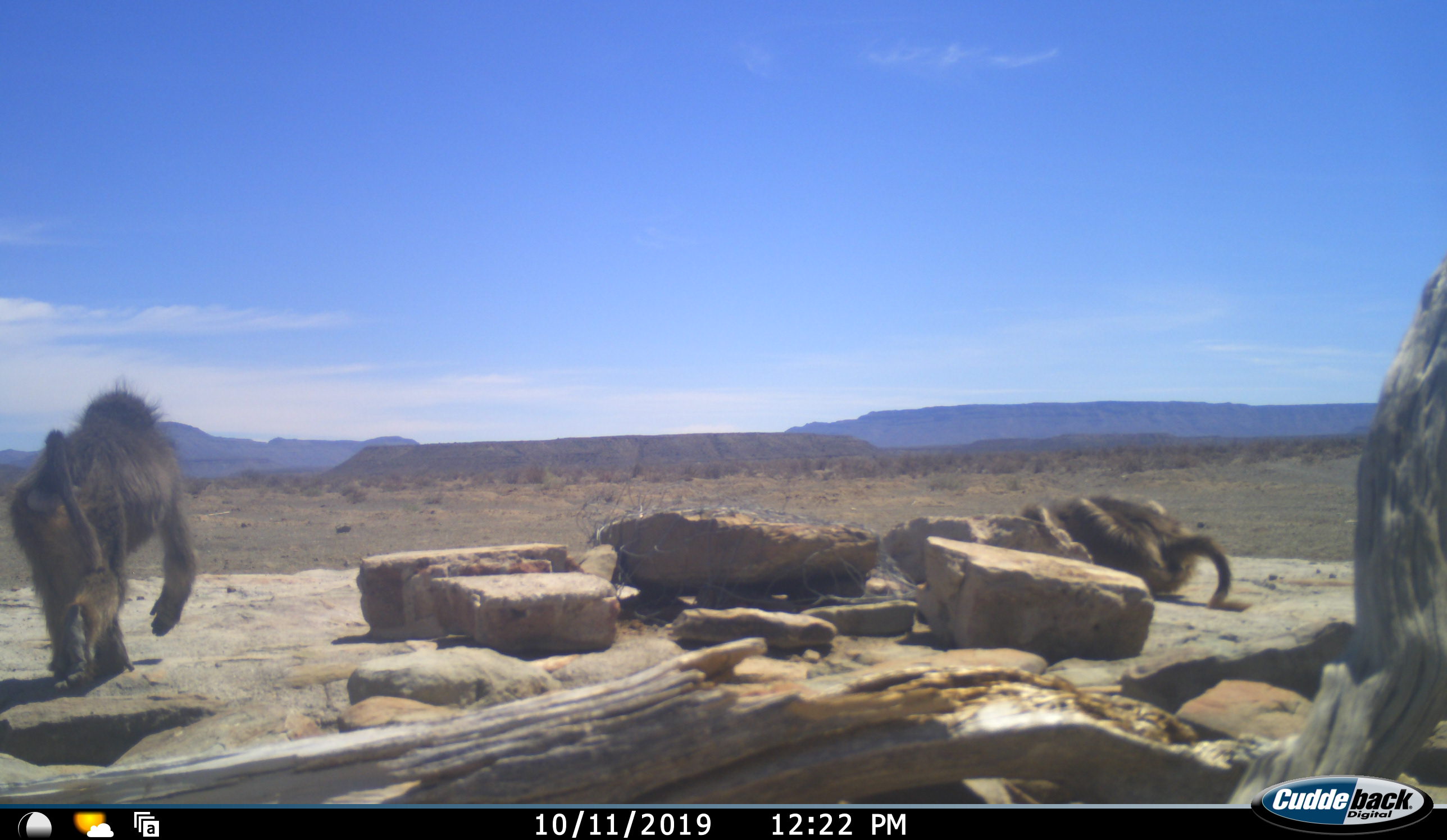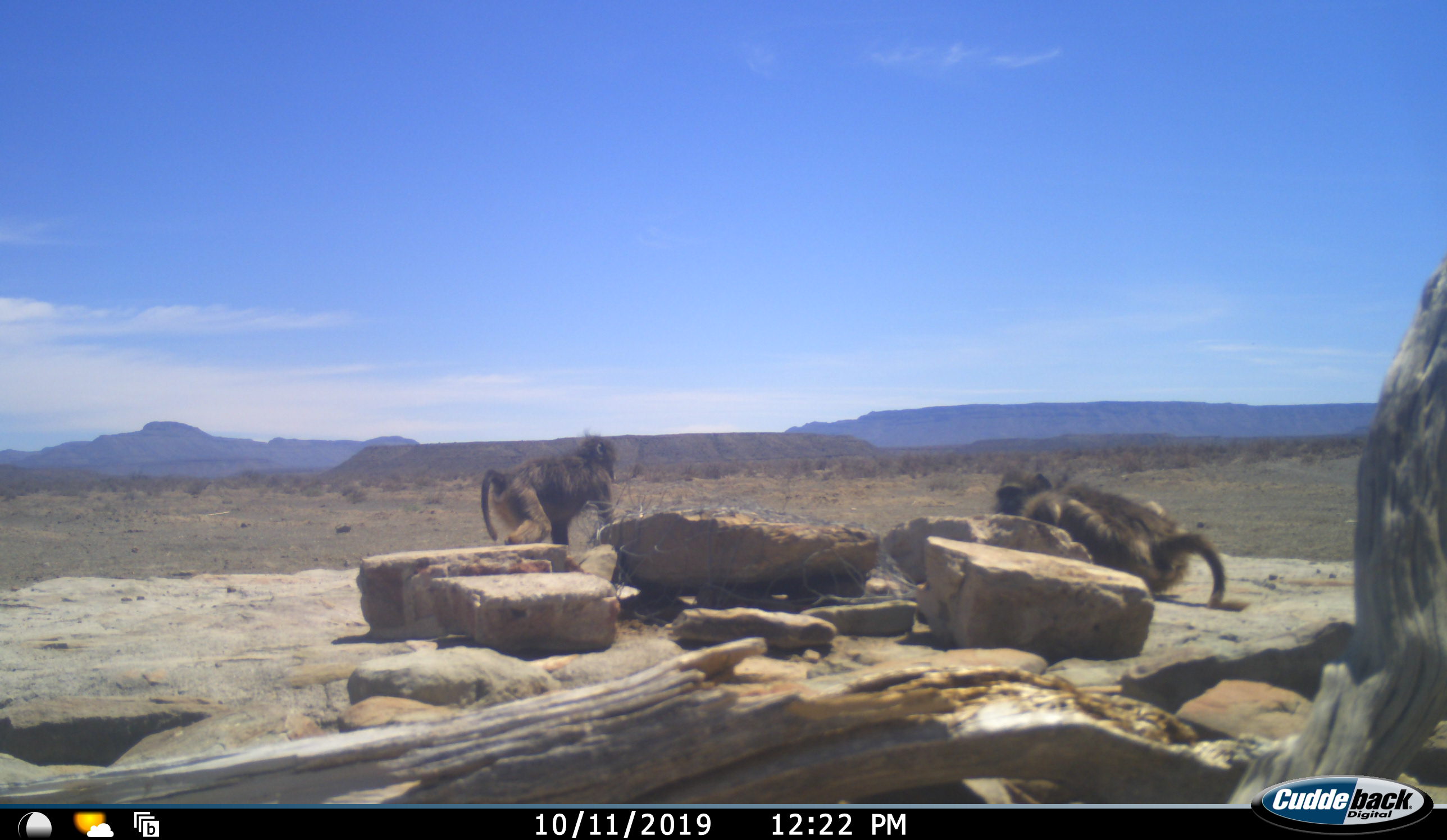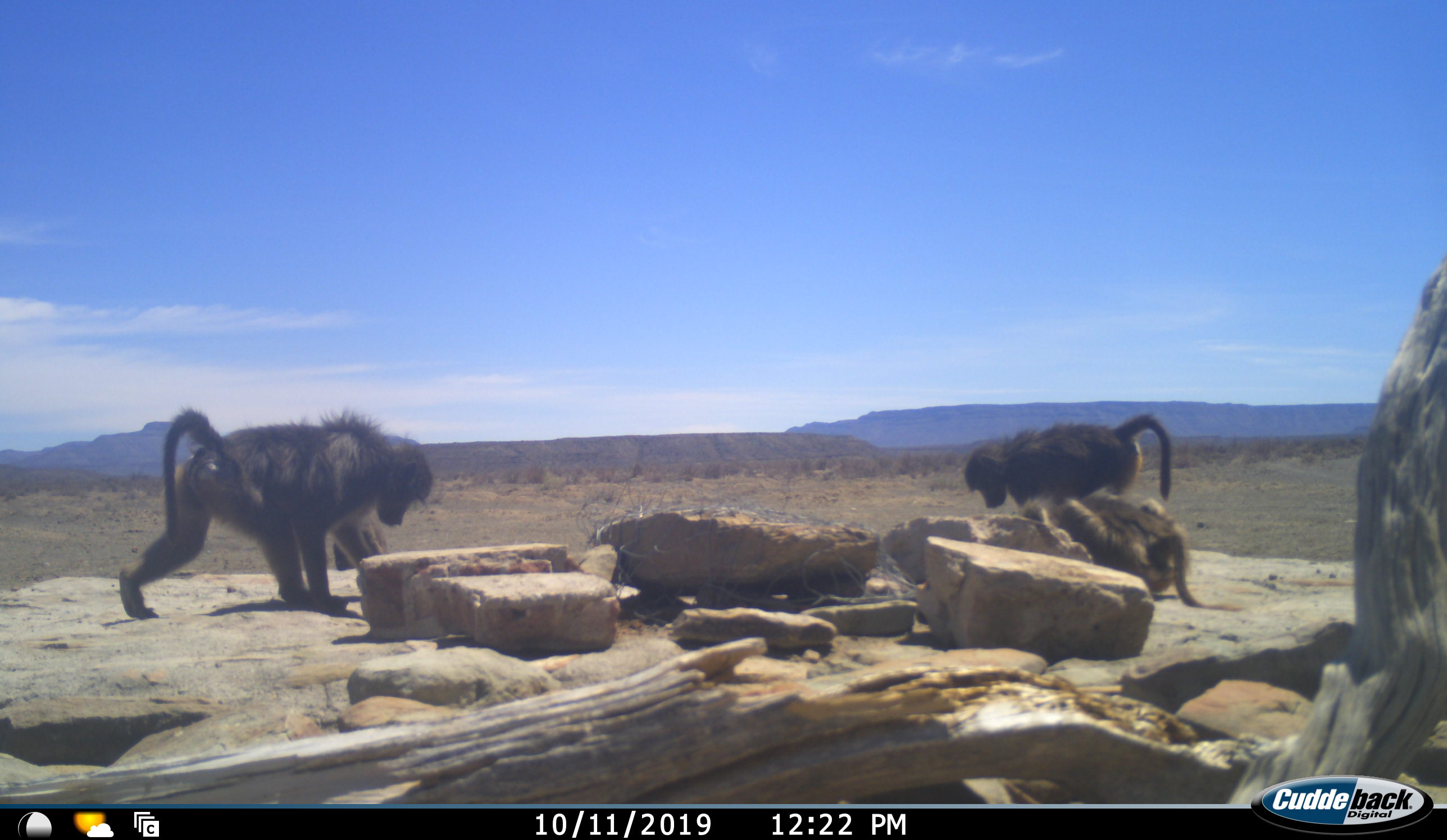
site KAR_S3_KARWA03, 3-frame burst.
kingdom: Animalia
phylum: Chordata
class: Mammalia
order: Primates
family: Cercopithecidae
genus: Papio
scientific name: Papio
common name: baboon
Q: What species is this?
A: Baboon (Papio).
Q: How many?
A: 4.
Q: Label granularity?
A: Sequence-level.